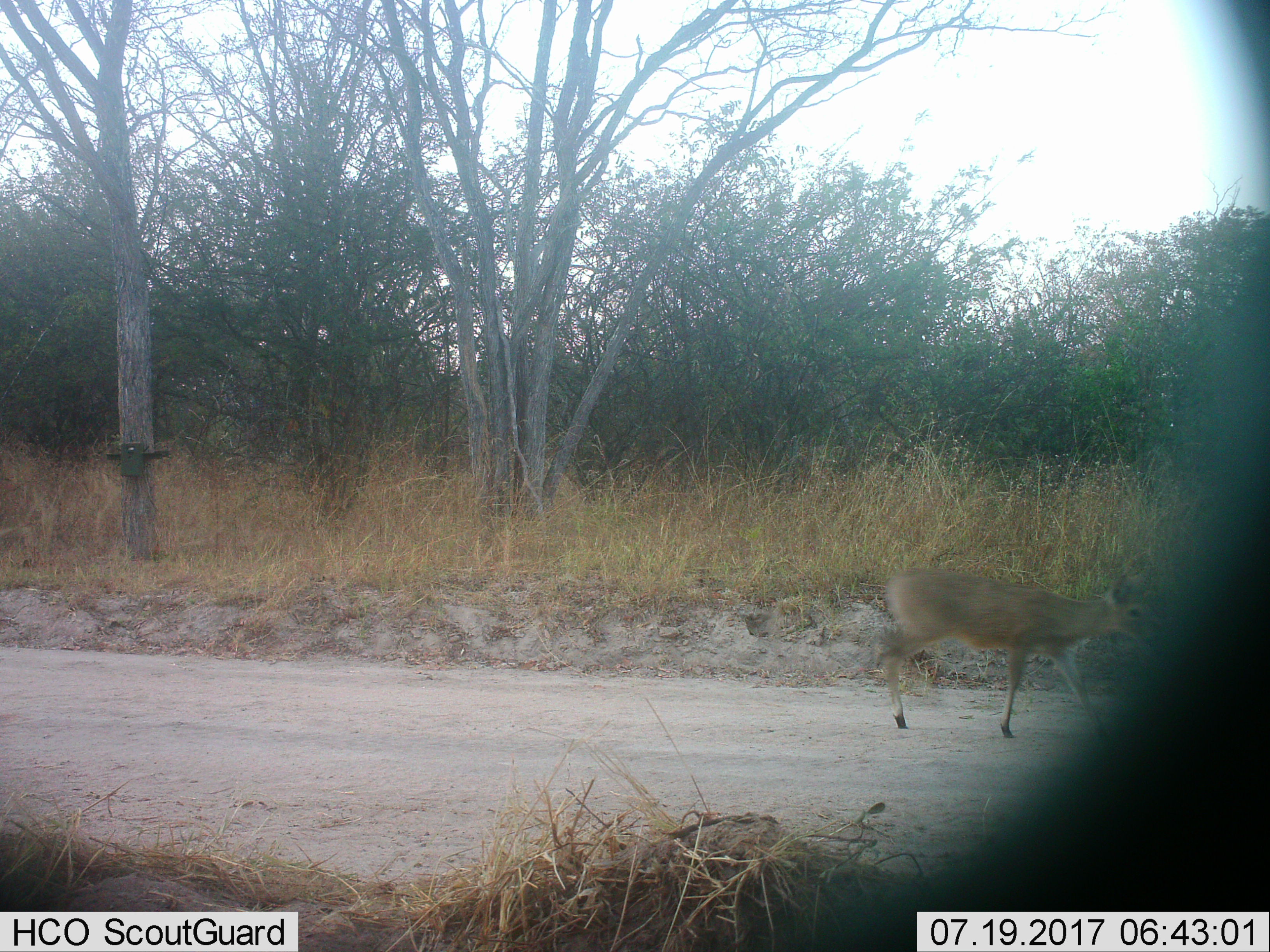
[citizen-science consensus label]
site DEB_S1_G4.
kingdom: Animalia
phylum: Chordata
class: Mammalia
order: Artiodactyla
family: Bovidae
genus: Sylvicapra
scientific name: Sylvicapra grimmia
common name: common duiker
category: duikercommongrey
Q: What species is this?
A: Duikercommongrey (common duiker) (Sylvicapra grimmia).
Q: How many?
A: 1.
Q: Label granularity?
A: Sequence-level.